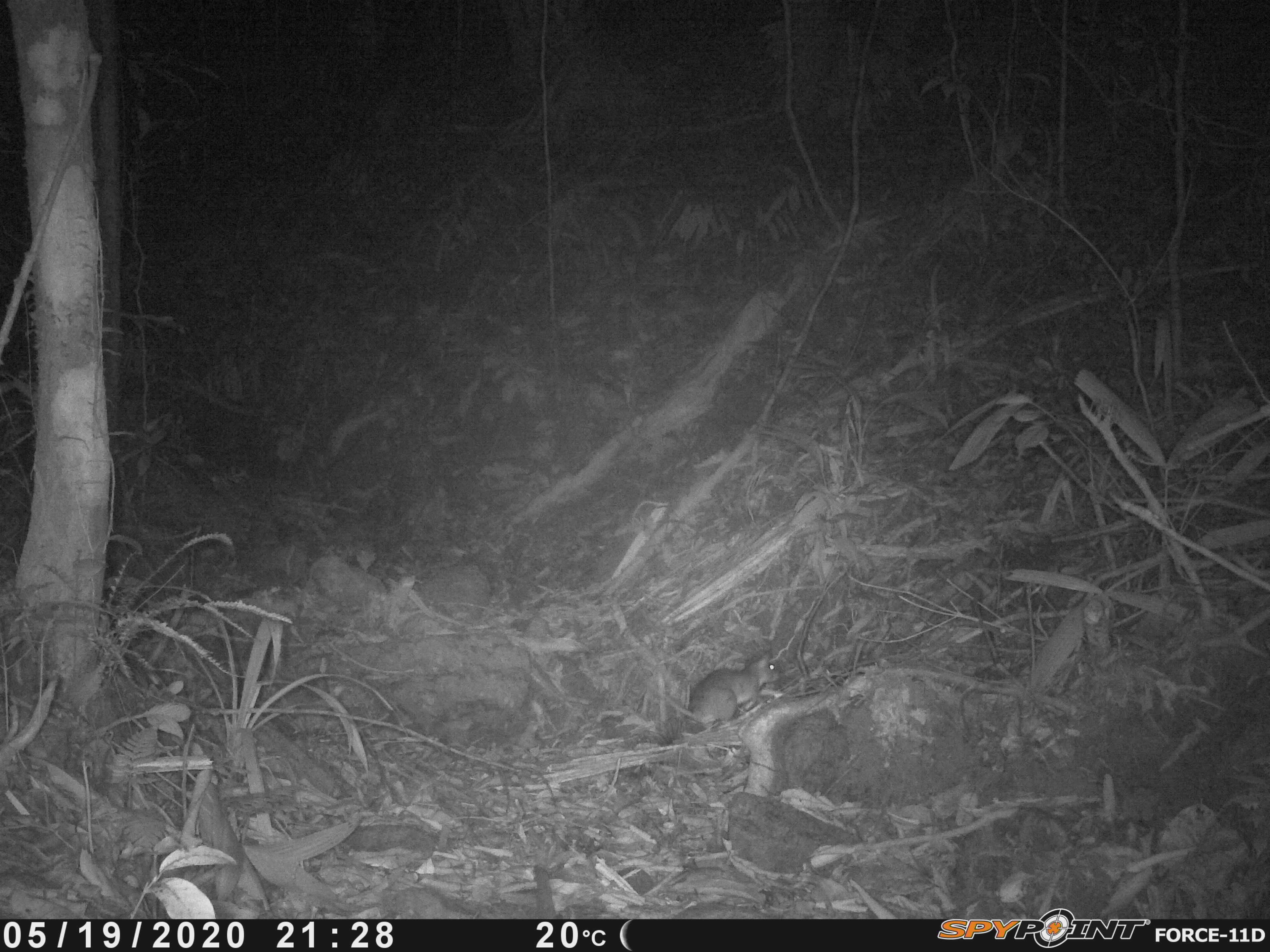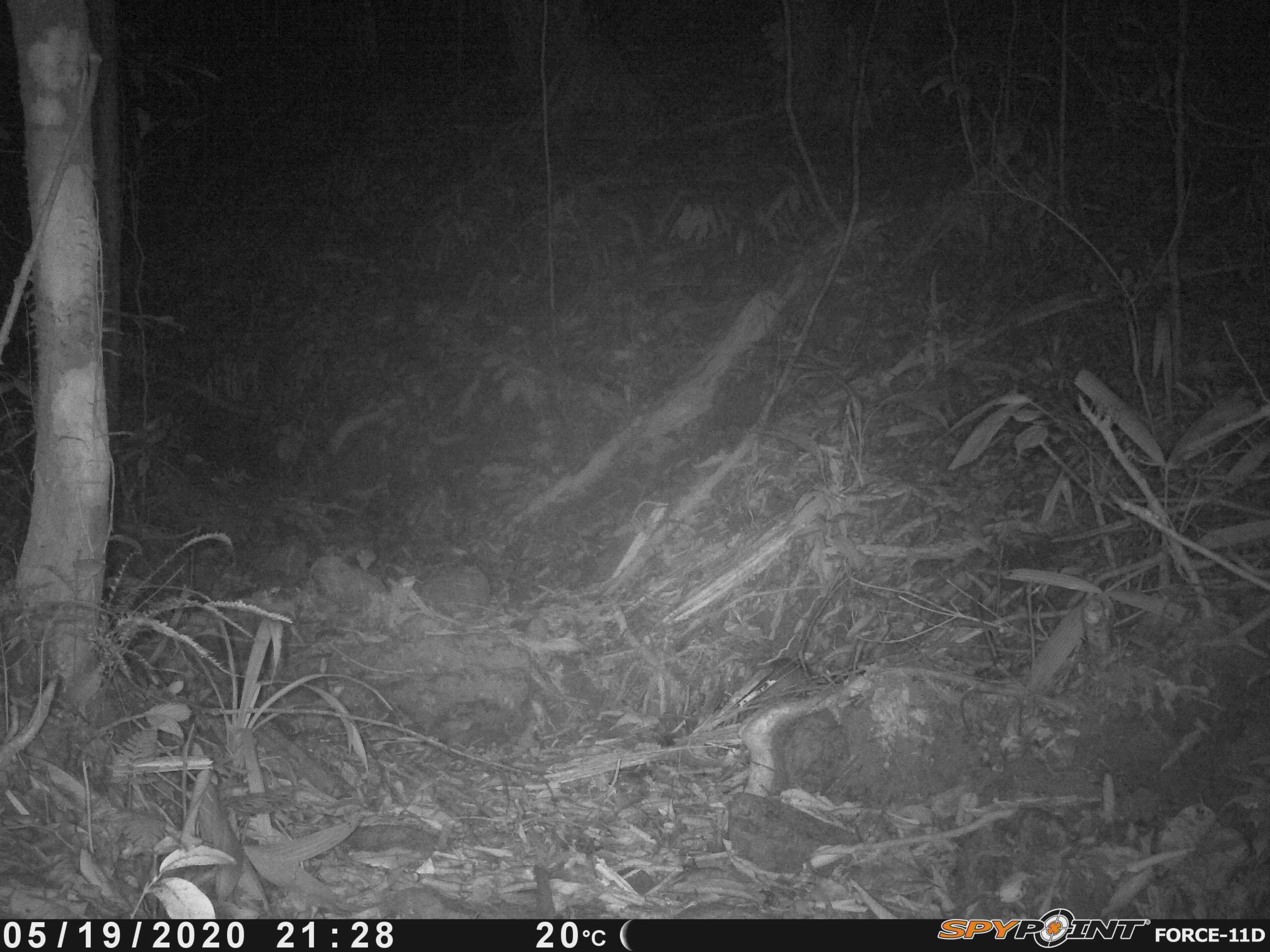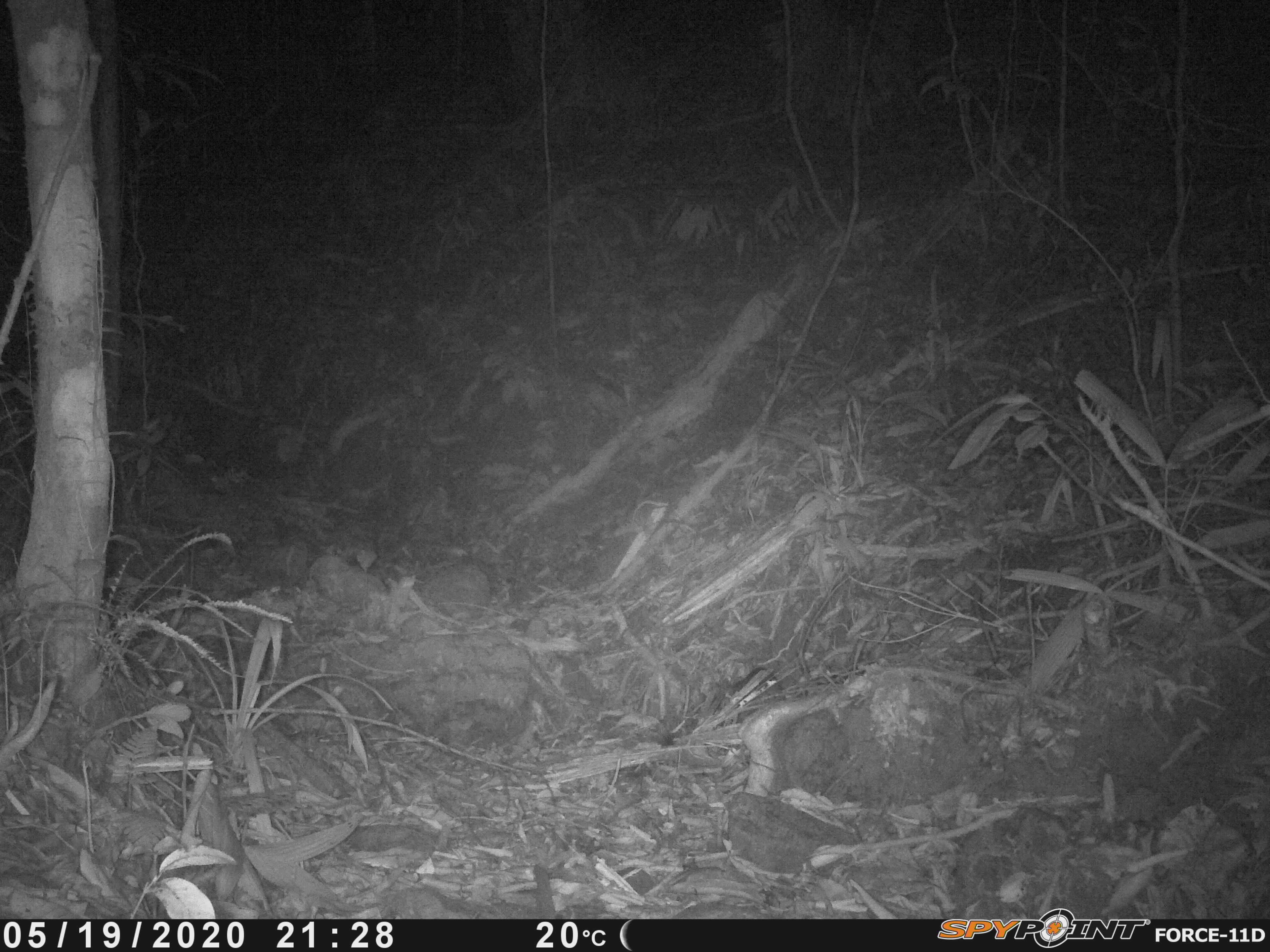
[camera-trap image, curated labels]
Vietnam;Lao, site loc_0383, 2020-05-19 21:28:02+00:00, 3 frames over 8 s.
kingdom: Animalia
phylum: Chordata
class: Mammalia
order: Rodentia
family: Muridae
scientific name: Muridae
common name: old-world mice and rats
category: unidentified murid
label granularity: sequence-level